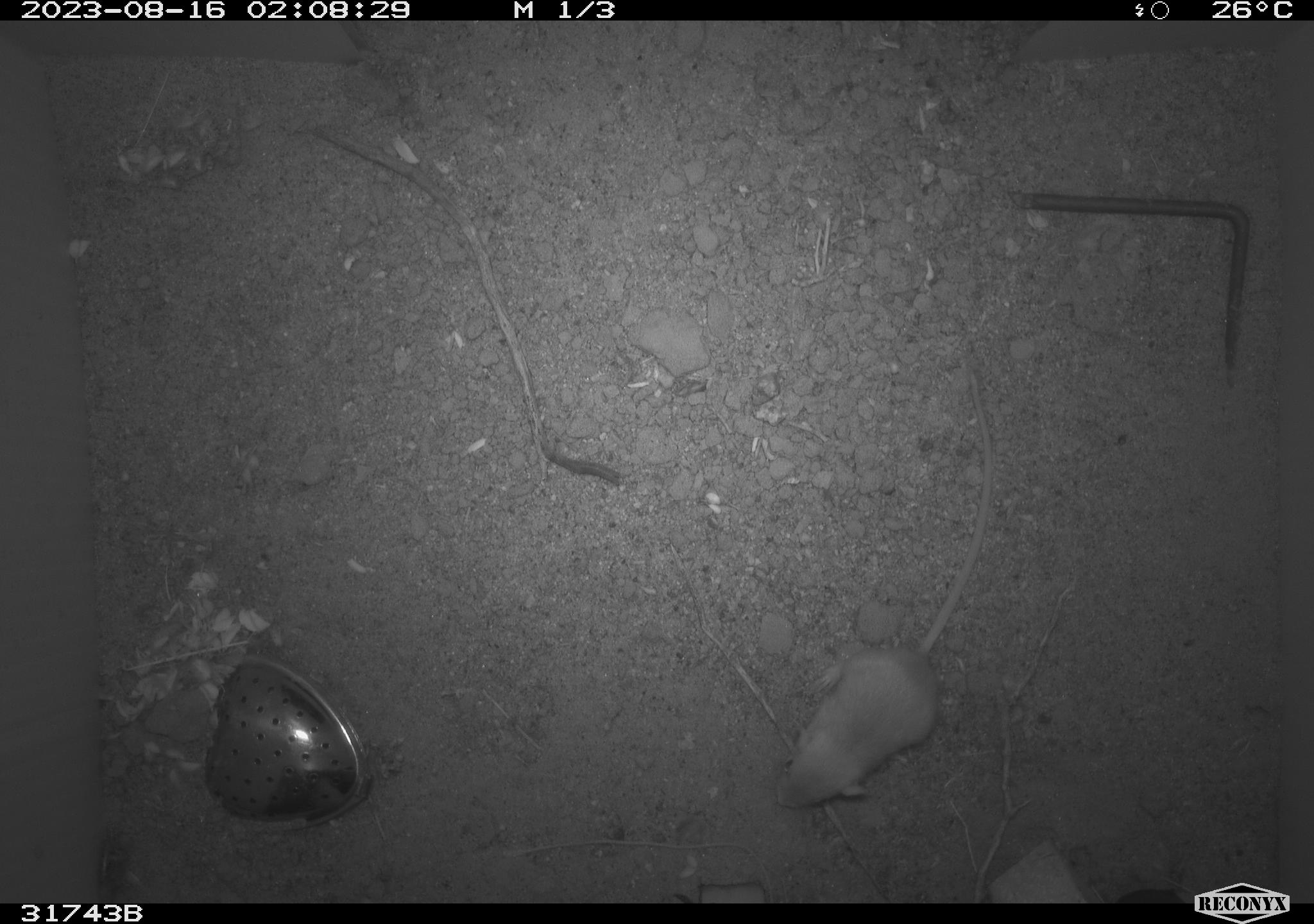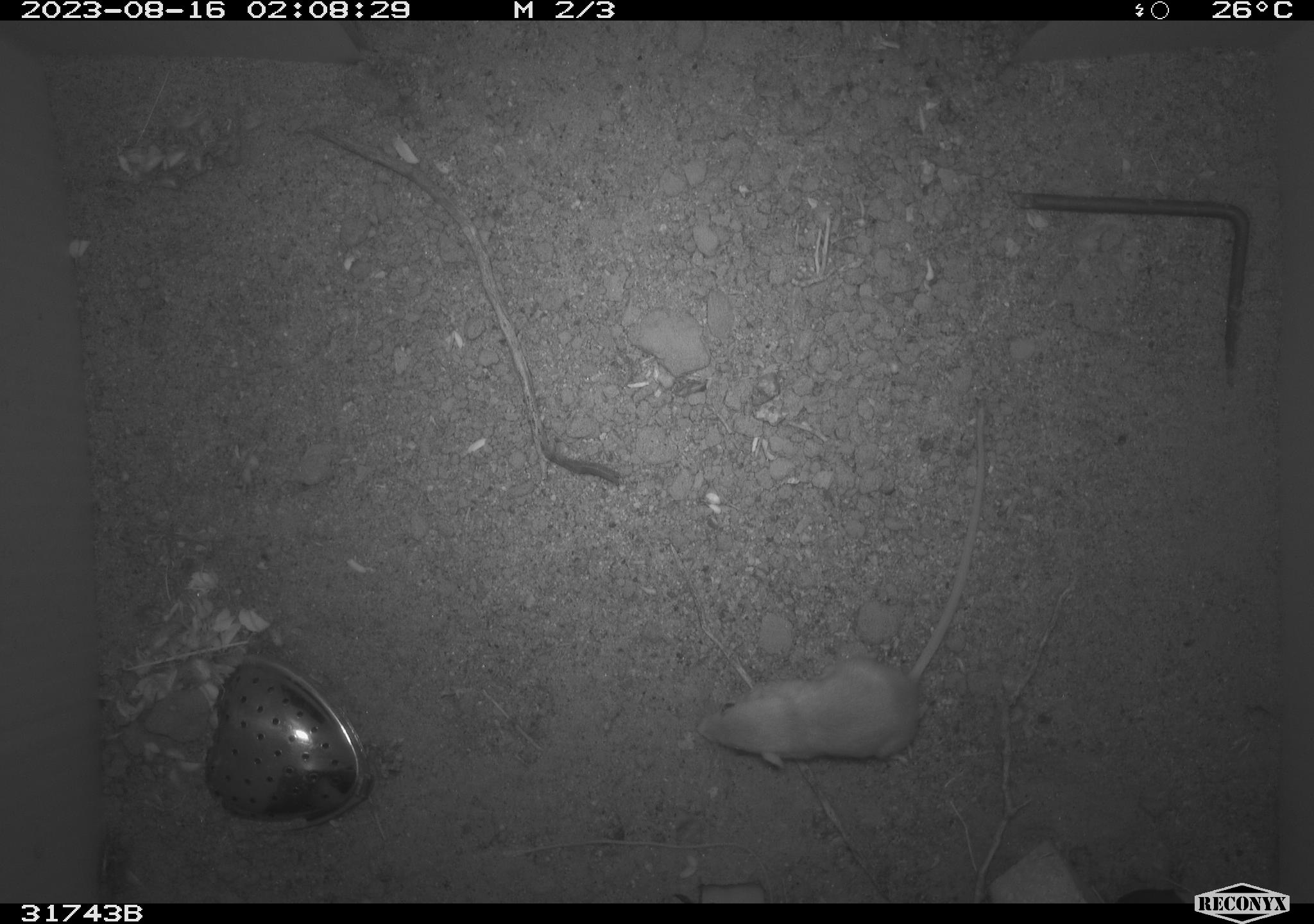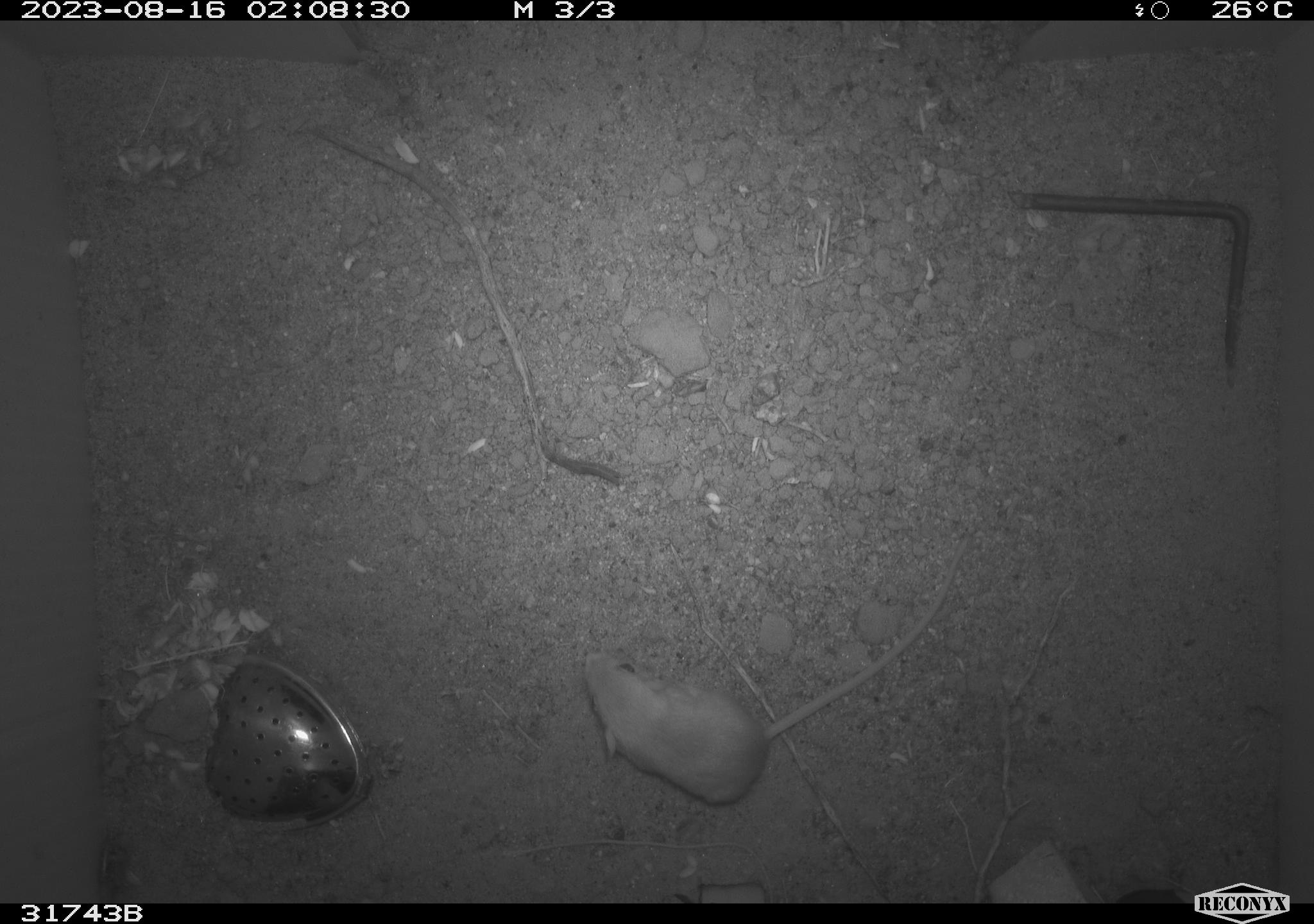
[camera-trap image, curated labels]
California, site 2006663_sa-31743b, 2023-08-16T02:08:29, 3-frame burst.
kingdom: Animalia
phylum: Chordata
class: Mammalia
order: Rodentia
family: Heteromyidae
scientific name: Heteromyidae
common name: kangaroo rats and pocket mice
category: heteromyidae family